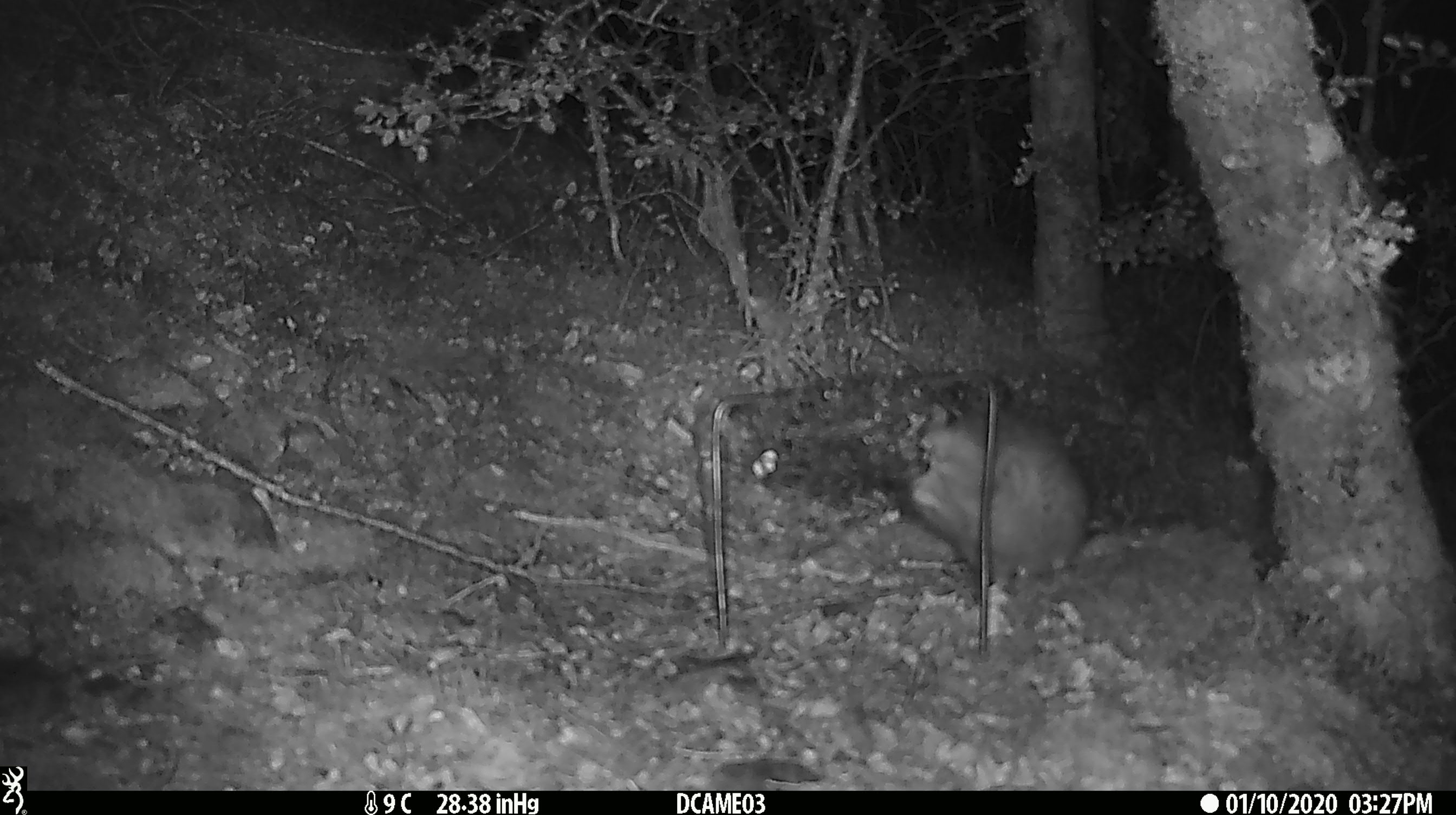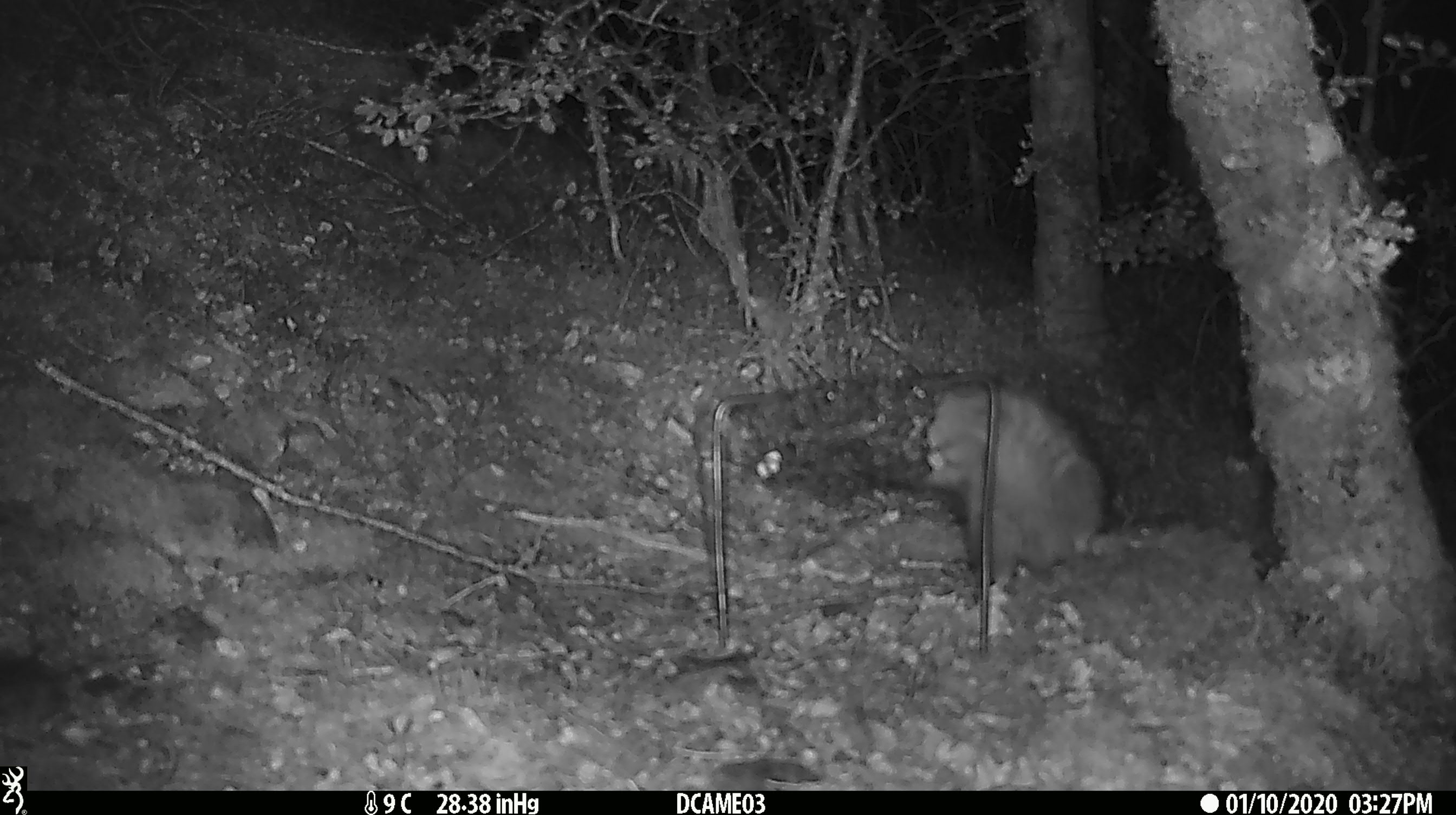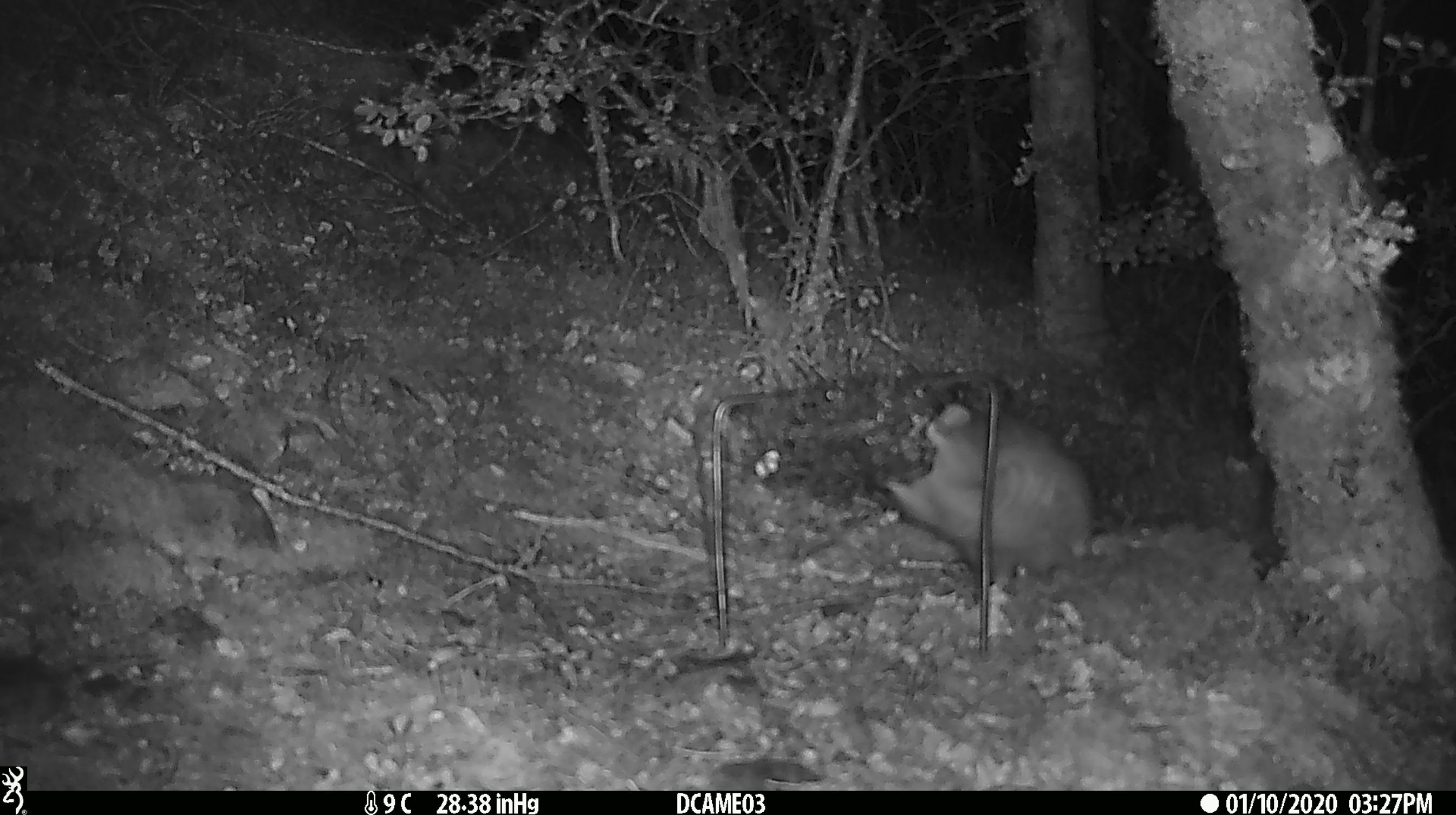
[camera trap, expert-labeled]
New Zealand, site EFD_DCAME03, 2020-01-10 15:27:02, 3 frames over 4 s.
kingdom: Animalia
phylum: Chordata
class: Mammalia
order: Rodentia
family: Muridae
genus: Rattus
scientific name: Rattus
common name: rat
Rat (Rattus).